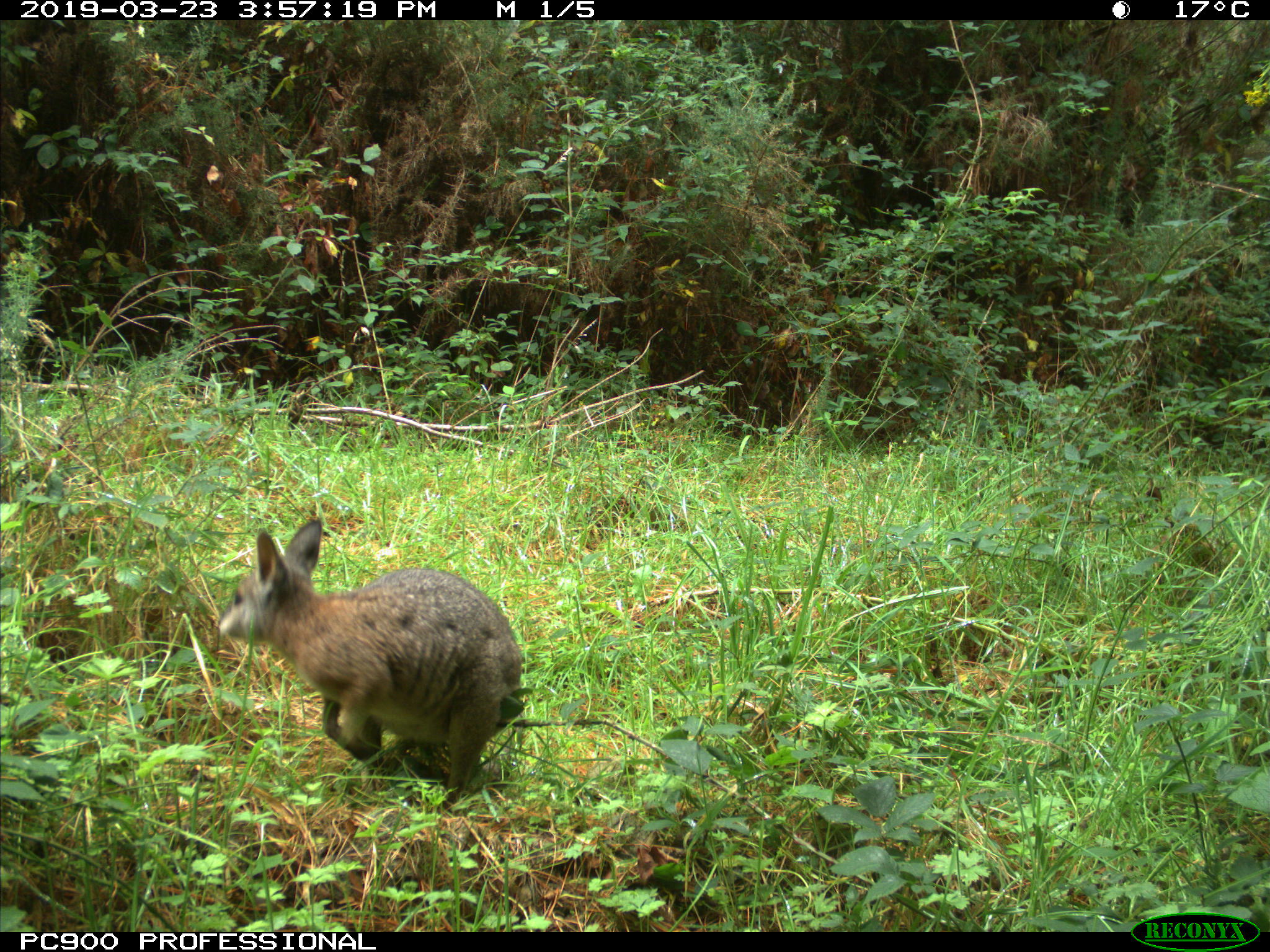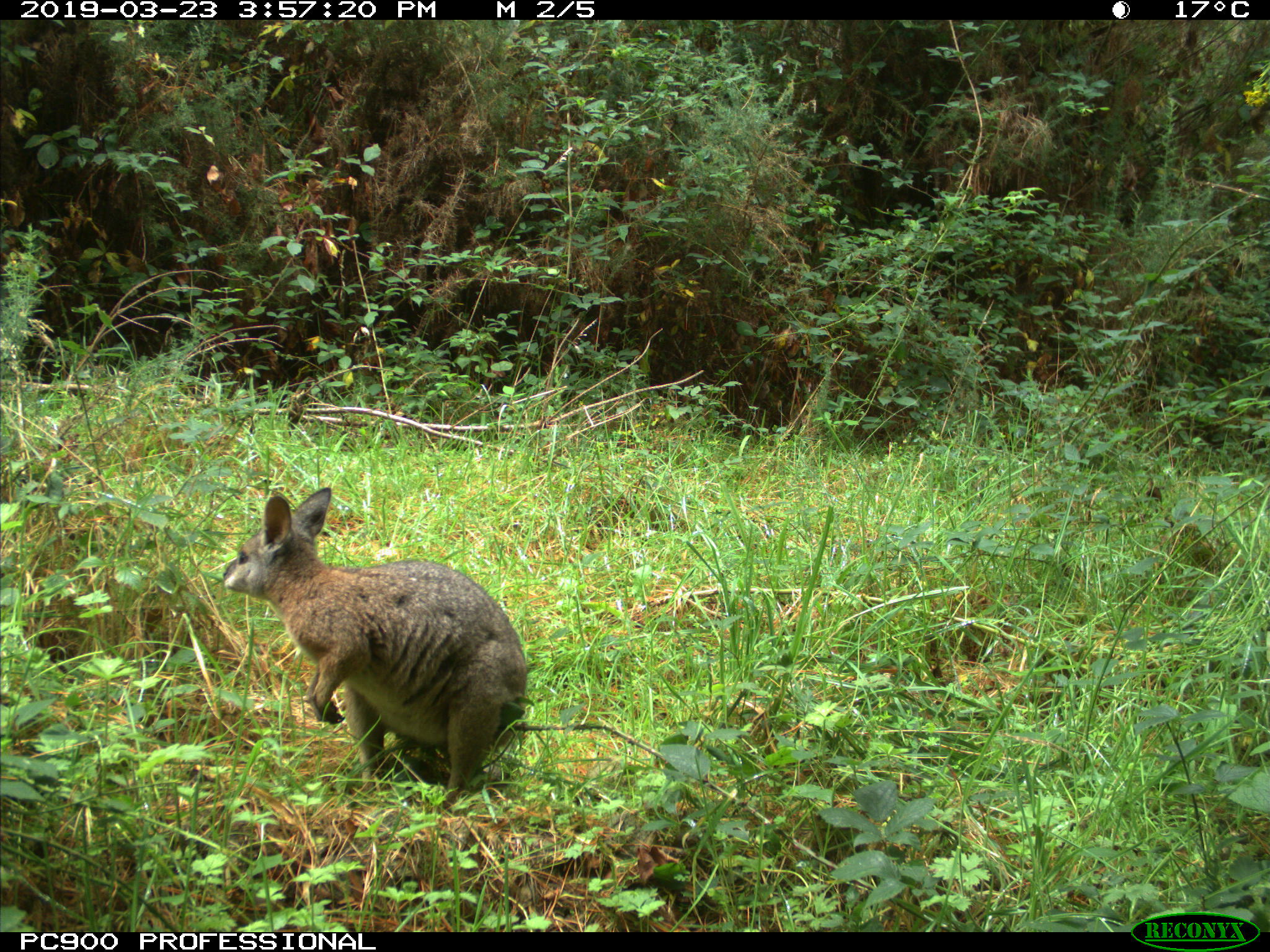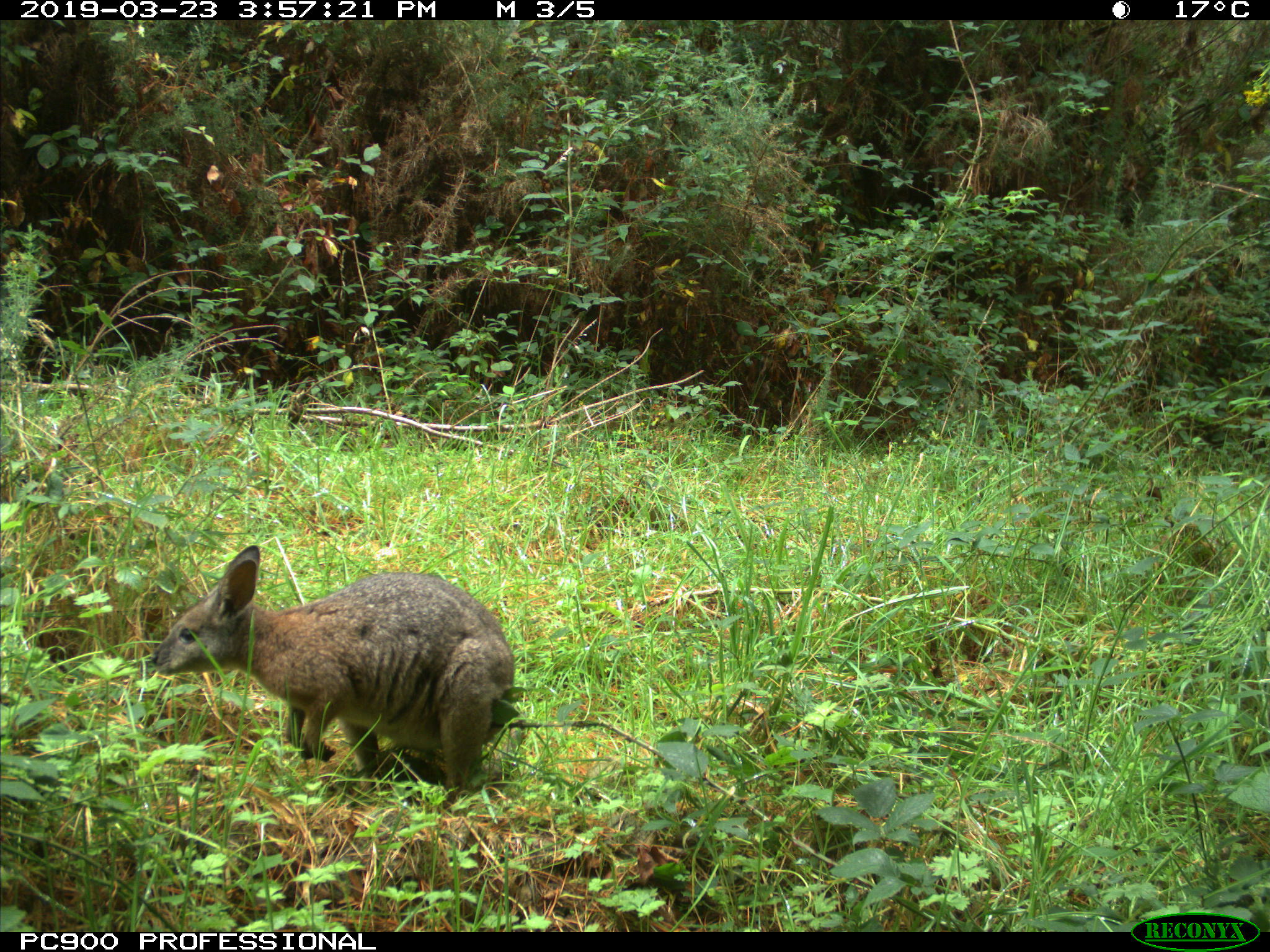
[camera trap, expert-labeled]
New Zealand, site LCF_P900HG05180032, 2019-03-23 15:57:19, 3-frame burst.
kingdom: Animalia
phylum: Chordata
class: Mammalia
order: Diprotodontia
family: Macropodidae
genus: Notamacropus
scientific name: Notamacropus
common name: wallaby